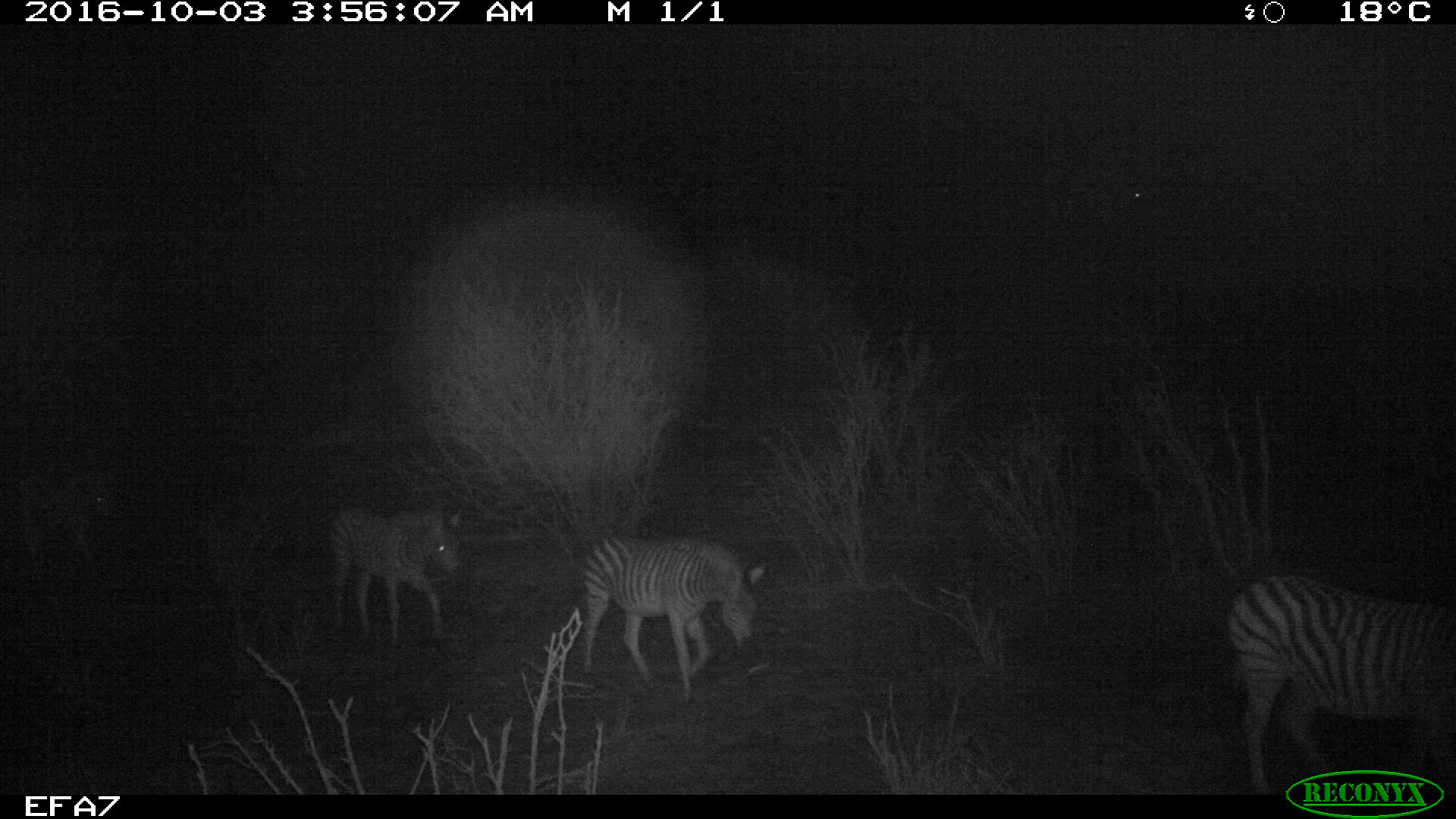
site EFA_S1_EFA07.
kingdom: Animalia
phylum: Chordata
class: Mammalia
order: Perissodactyla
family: Equidae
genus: Equus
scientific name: Equus quagga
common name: plains zebra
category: zebraplains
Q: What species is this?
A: Zebraplains (plains zebra) (Equus quagga).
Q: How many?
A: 4.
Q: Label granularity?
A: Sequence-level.